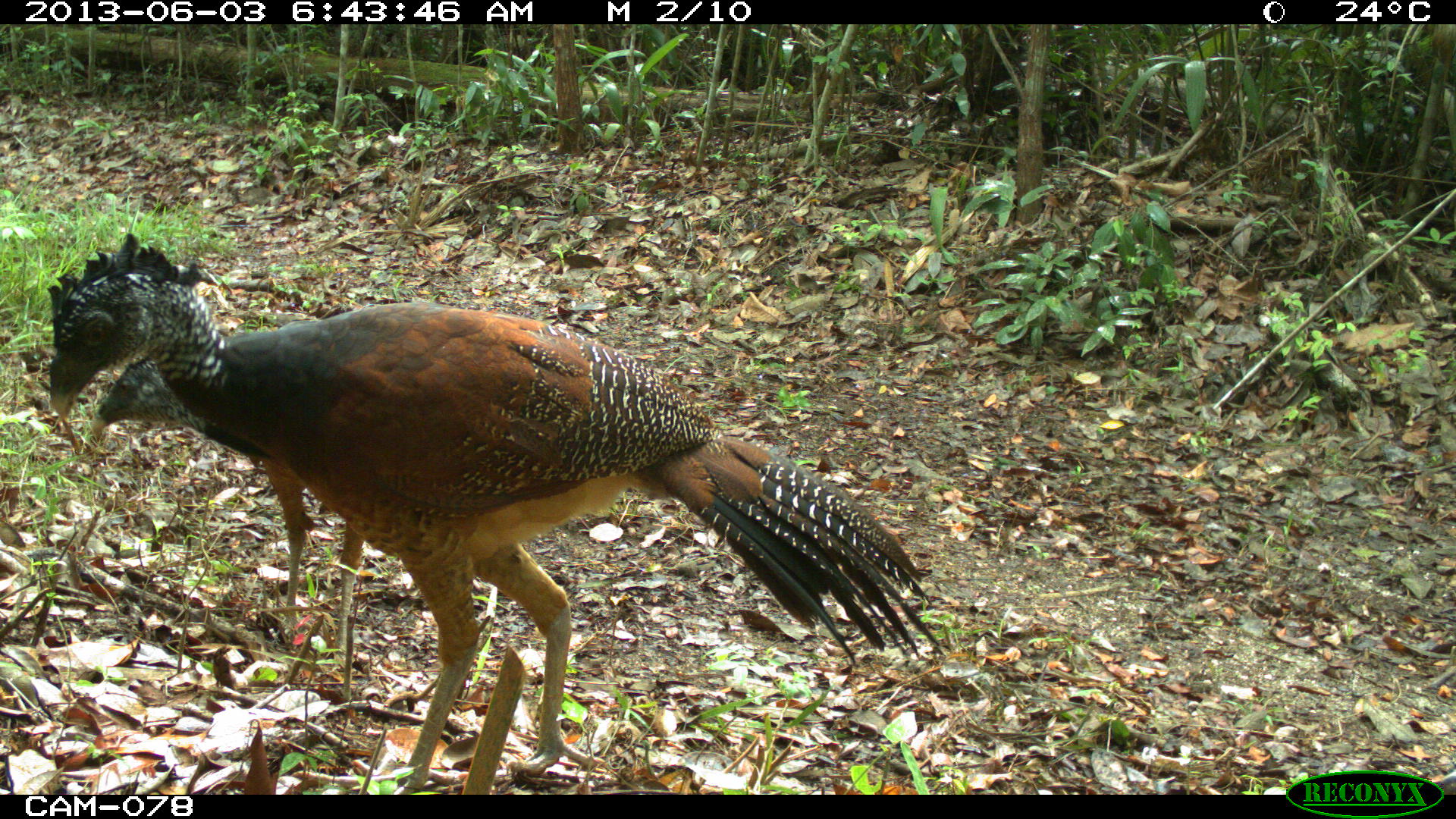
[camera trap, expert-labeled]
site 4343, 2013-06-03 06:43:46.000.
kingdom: Animalia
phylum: Chordata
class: Aves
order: Galliformes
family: Cracidae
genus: Crax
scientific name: Crax rubra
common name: great curassow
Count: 2.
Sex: female.